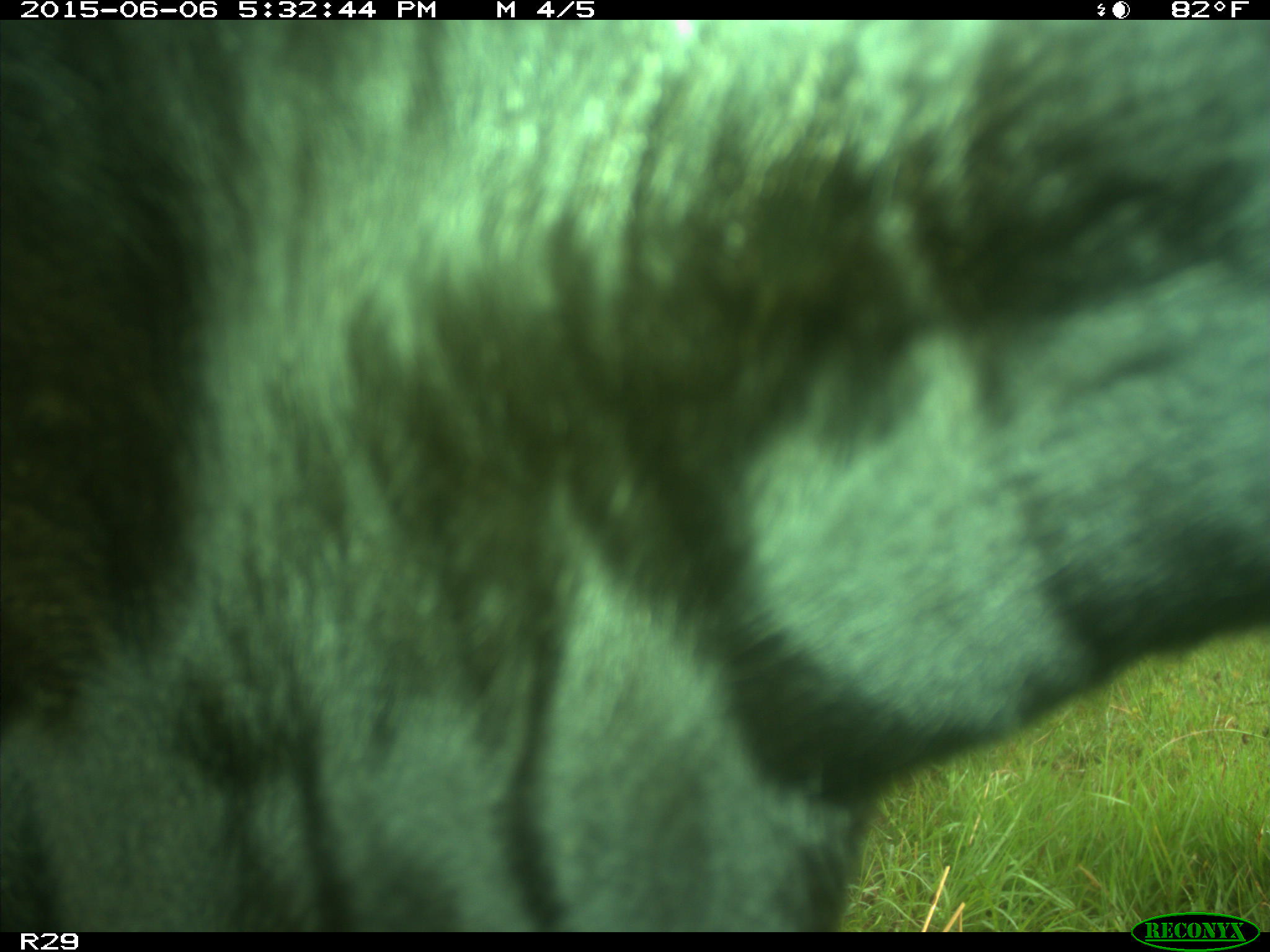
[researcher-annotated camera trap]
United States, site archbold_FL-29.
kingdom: Animalia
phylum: Chordata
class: Mammalia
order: Artiodactyla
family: Bovidae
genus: Bos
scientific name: Bos taurus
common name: domestic cow